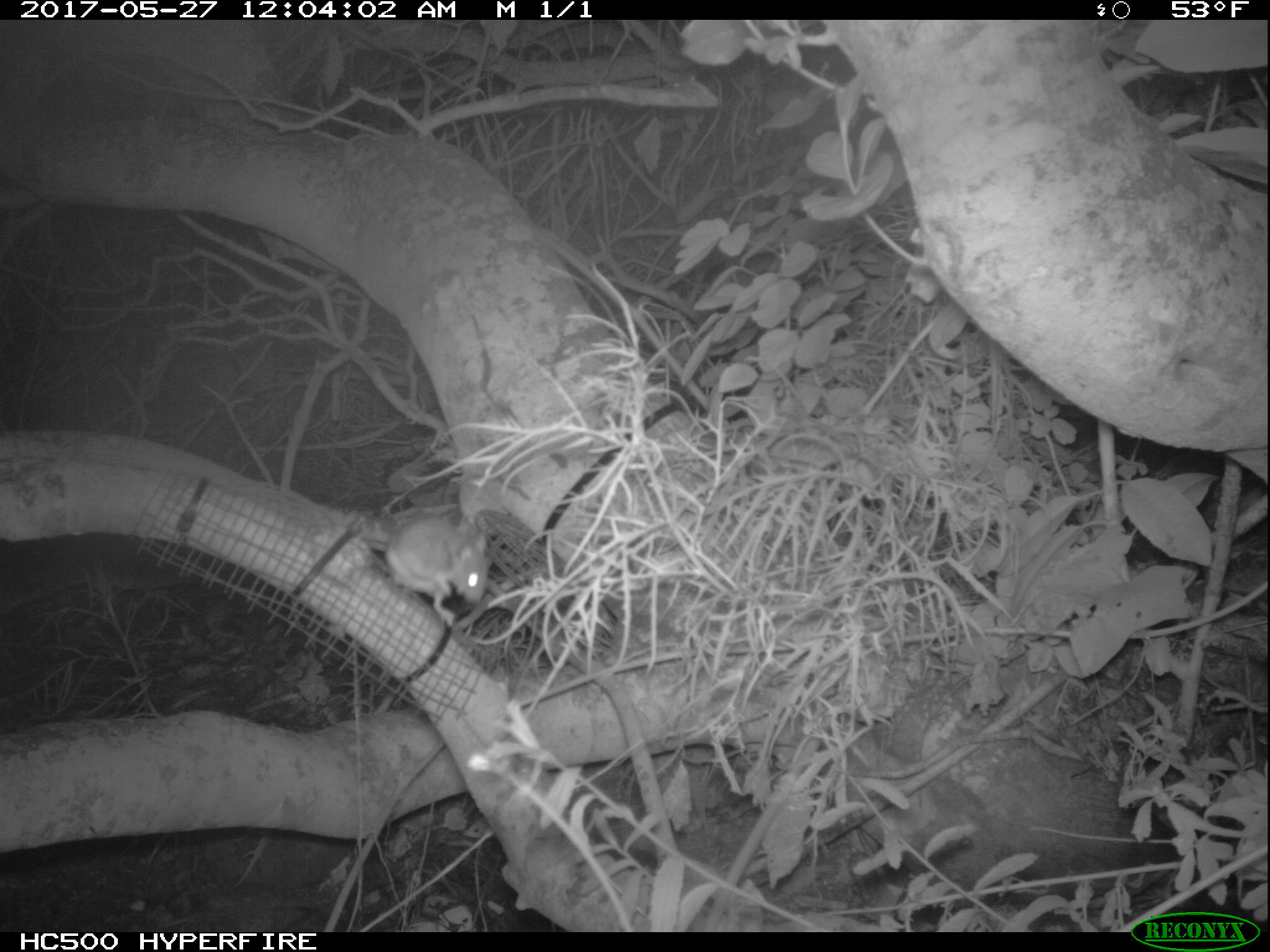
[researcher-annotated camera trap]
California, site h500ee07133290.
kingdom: Animalia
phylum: Chordata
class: Mammalia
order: Rodentia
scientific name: Rodentia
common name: rodent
Rodent (Rodentia).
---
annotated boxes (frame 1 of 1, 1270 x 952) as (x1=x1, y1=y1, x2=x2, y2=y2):
rodent: (x1=388, y1=519, x2=495, y2=627)